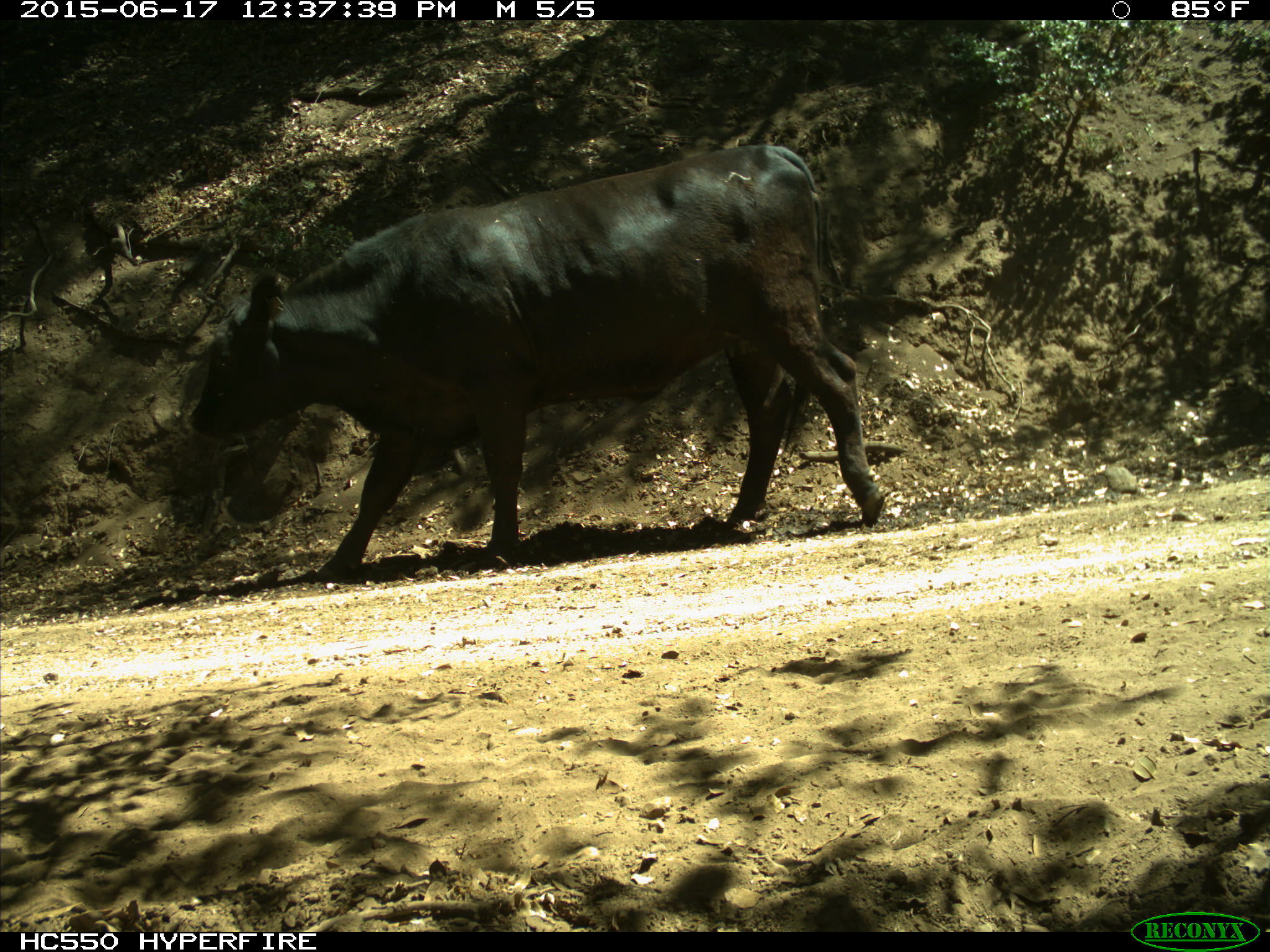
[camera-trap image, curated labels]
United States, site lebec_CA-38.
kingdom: Animalia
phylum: Chordata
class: Mammalia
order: Artiodactyla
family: Bovidae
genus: Bos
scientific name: Bos taurus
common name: domestic cow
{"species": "Bos taurus (domestic cow)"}